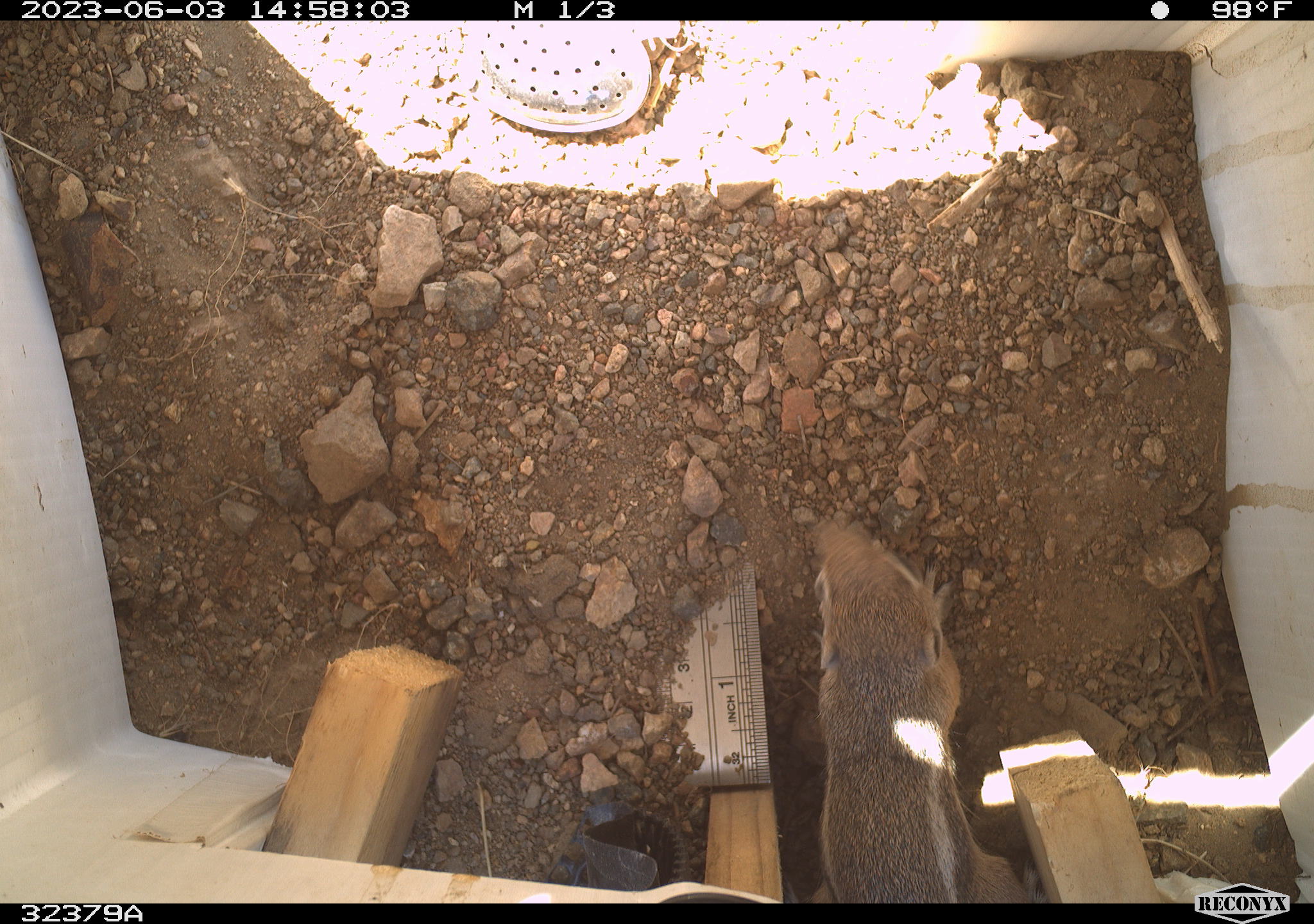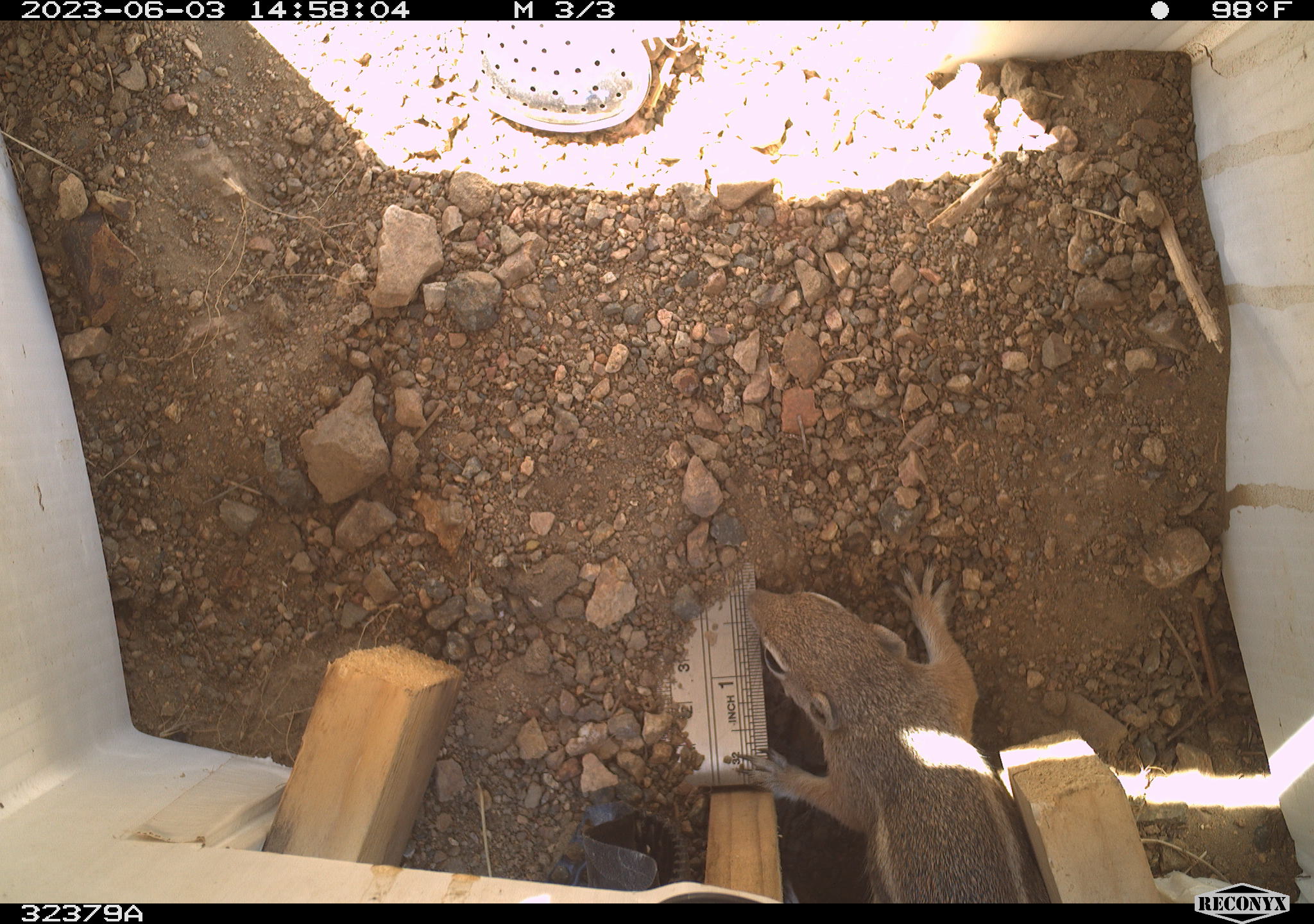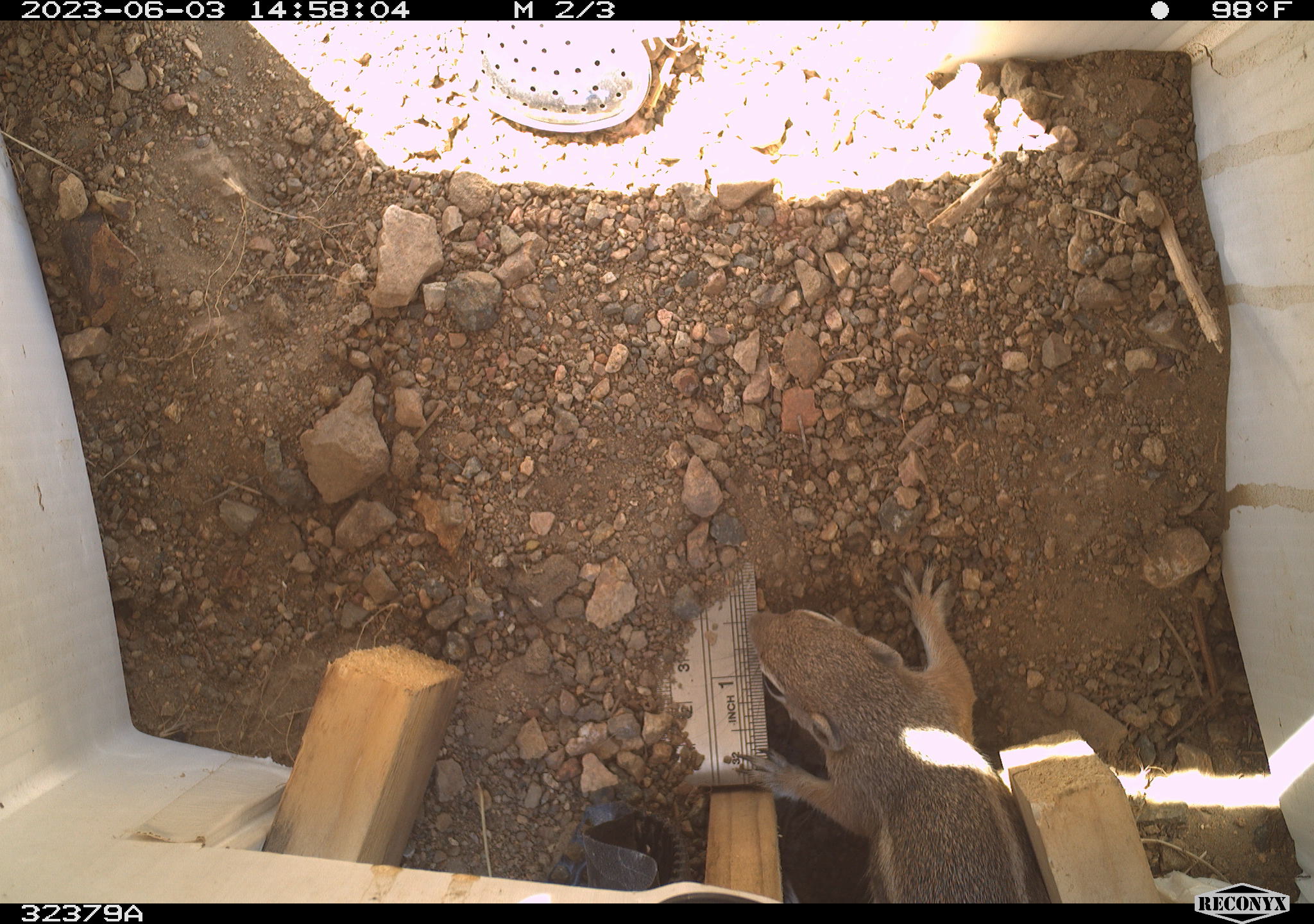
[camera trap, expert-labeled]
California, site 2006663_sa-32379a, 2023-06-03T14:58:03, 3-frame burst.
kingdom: Animalia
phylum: Chordata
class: Mammalia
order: Rodentia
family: Sciuridae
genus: Ammospermophilus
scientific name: Ammospermophilus leucurus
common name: white-tailed antelope squirrel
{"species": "white-tailed antelope squirrel (Ammospermophilus leucurus)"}